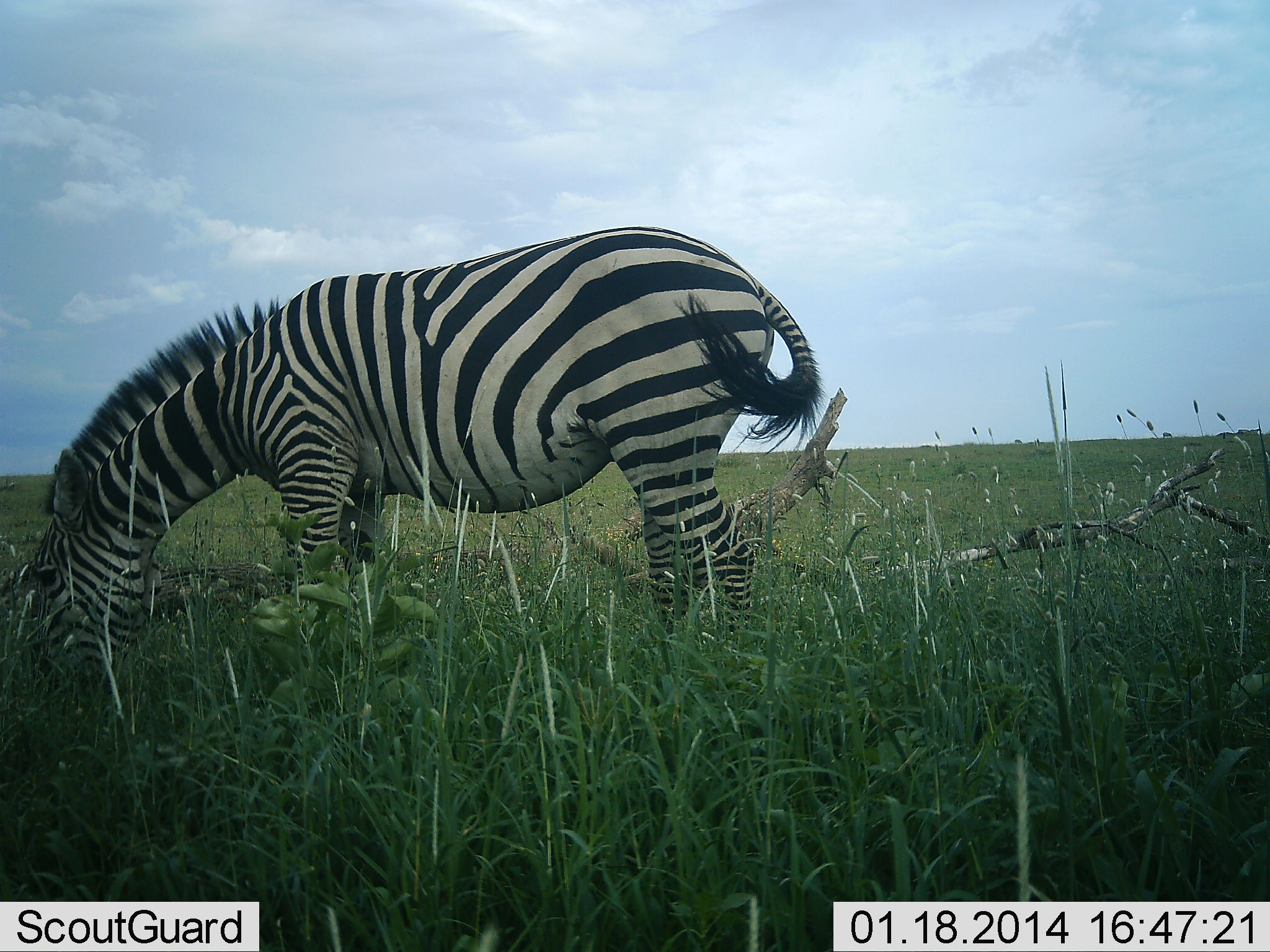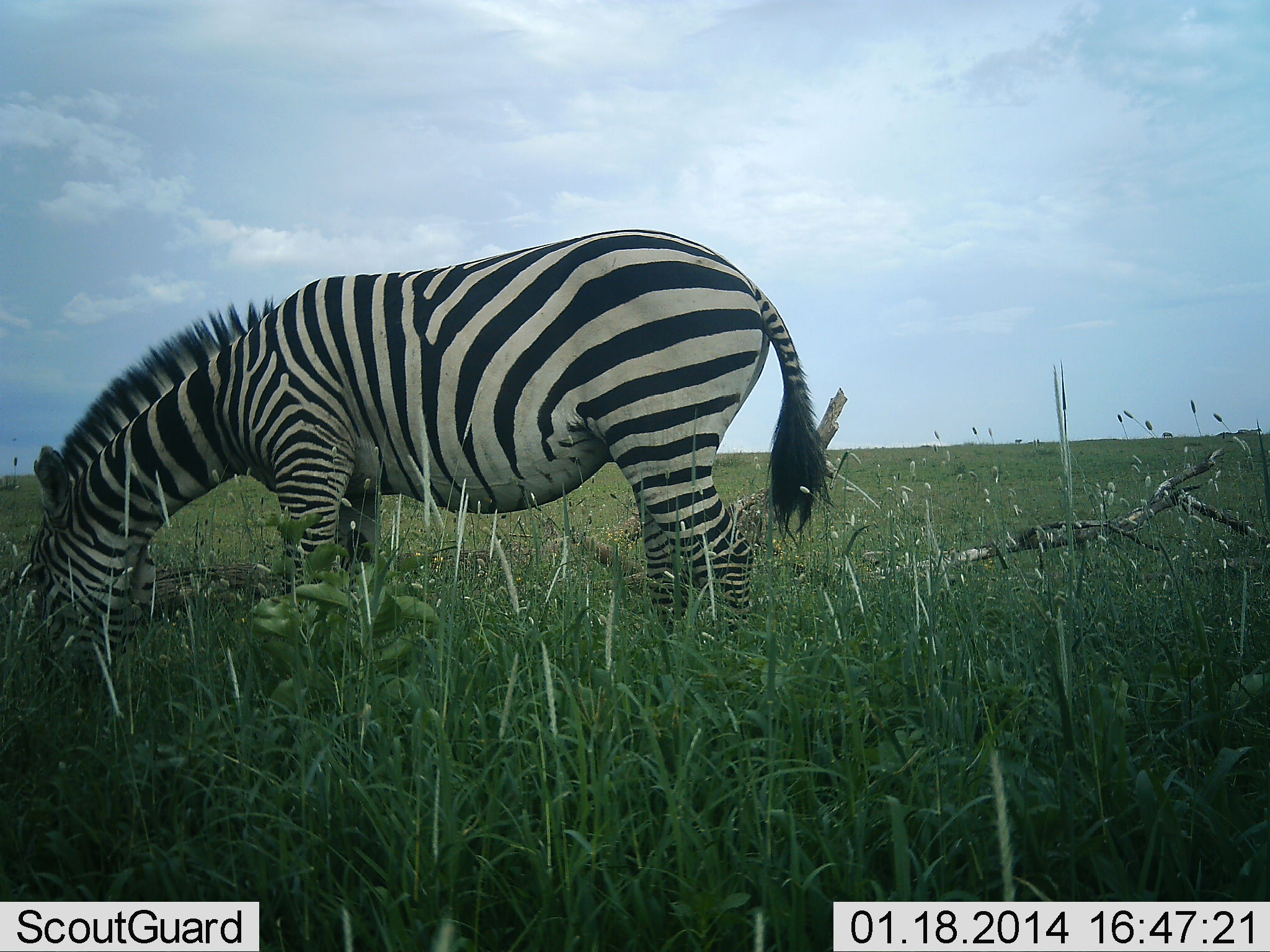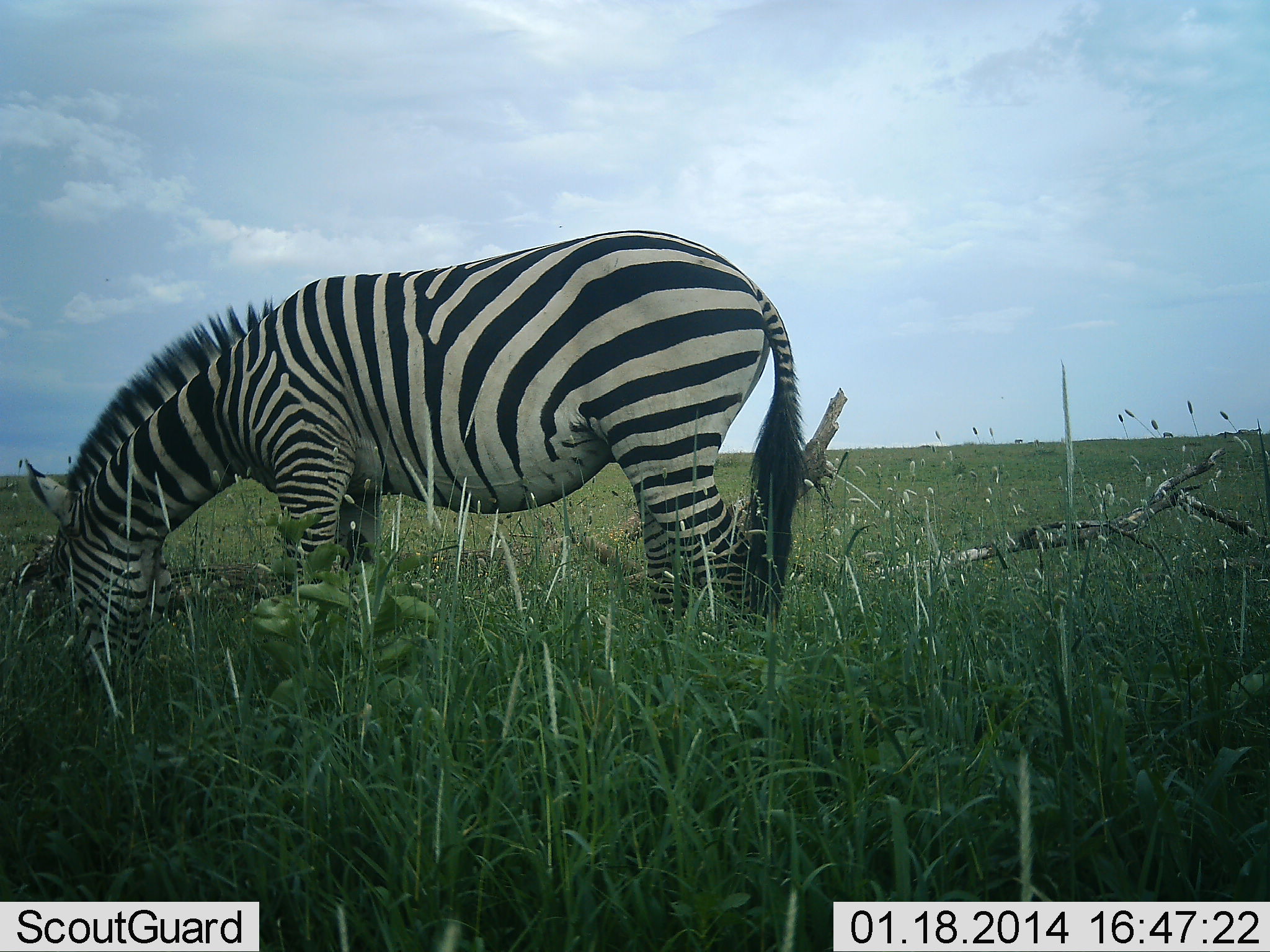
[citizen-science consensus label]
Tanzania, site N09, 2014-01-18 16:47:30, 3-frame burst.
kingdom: Animalia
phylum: Chordata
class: Mammalia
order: Perissodactyla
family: Equidae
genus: Equus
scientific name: Equus quagga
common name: plains zebra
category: zebra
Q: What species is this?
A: Zebra (plains zebra) (Equus quagga).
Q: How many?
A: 1.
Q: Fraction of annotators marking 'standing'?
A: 30%.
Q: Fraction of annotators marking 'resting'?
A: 0%.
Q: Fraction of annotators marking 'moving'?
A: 10%.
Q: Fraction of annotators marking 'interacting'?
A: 0%.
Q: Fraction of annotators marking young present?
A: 0%.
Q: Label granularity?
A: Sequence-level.